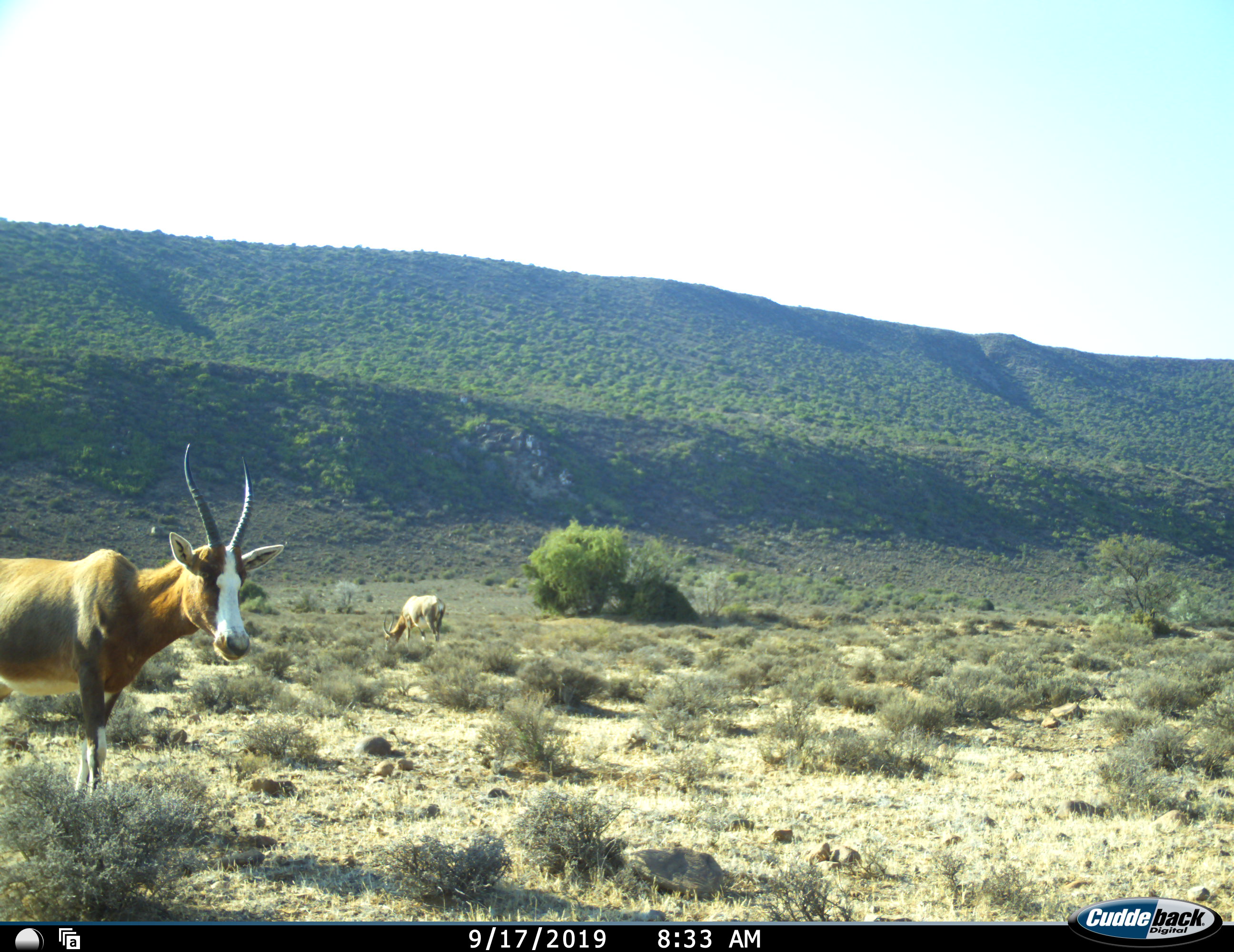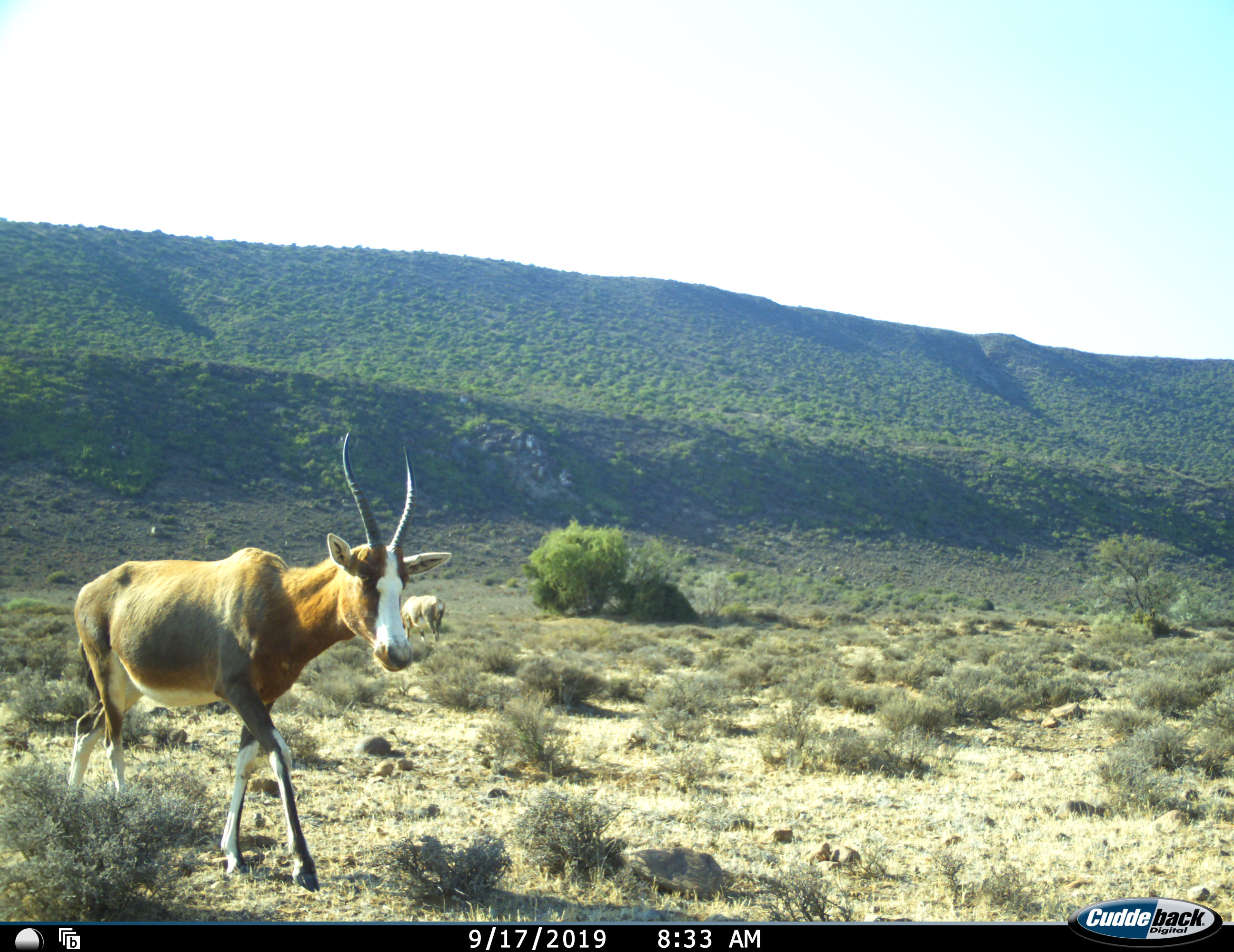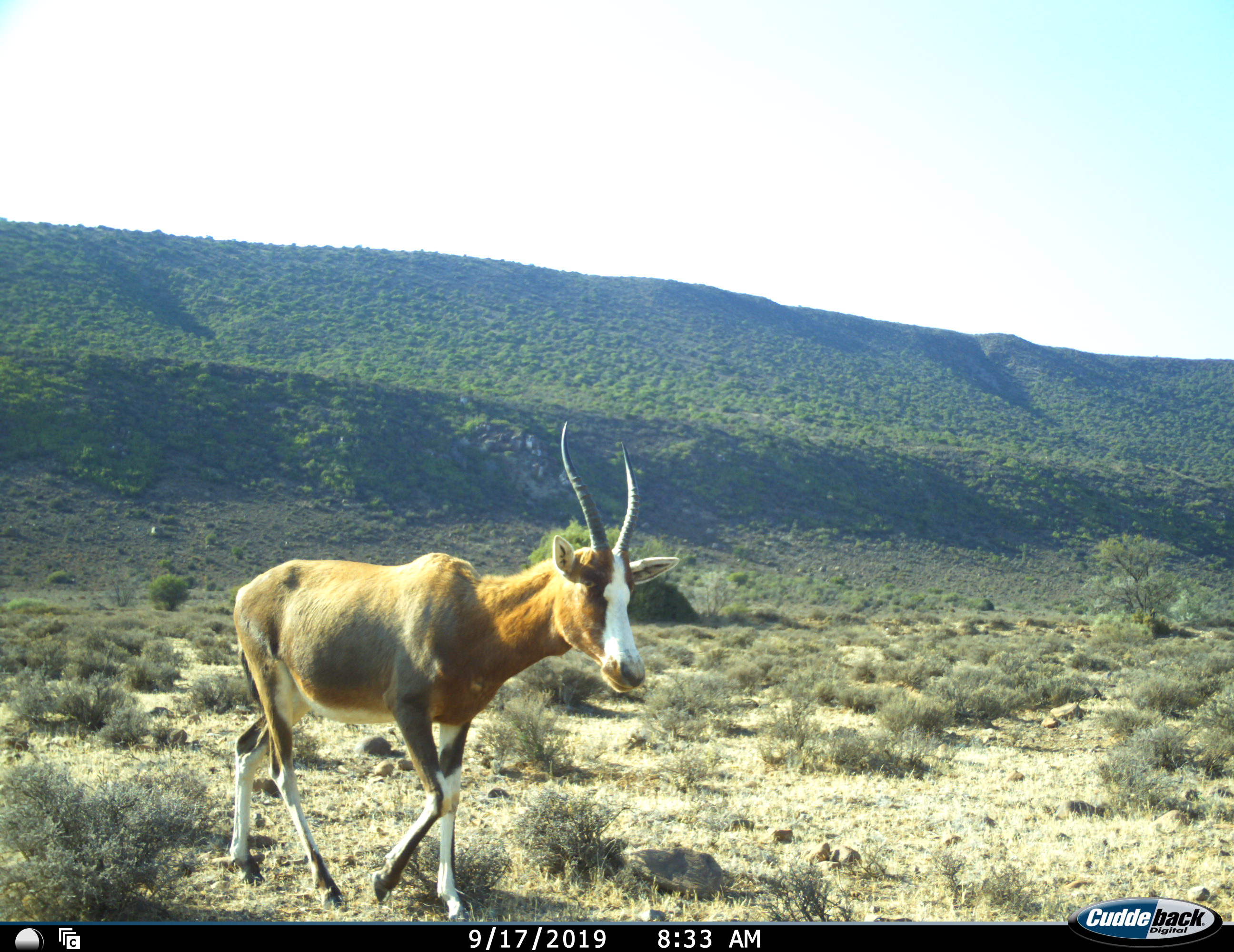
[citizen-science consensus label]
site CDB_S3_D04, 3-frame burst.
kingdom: Animalia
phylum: Chordata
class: Mammalia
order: Artiodactyla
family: Bovidae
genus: Damaliscus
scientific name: Damaliscus pygargus phillipsi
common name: blesbok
Blesbok (Damaliscus pygargus phillipsi), count 2. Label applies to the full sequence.